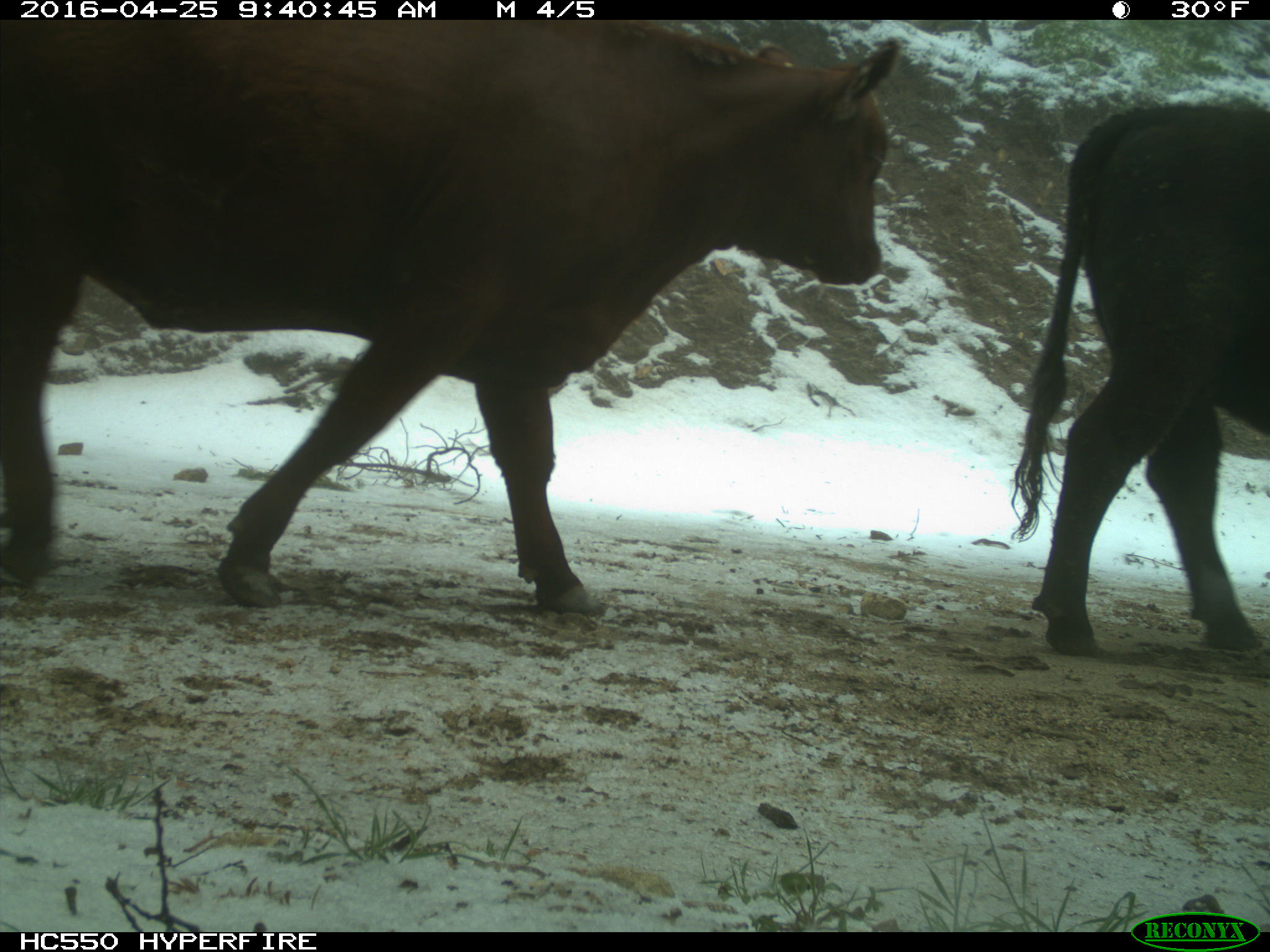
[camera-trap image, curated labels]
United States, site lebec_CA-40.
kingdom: Animalia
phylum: Chordata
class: Mammalia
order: Artiodactyla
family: Bovidae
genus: Bos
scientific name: Bos taurus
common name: domestic cow